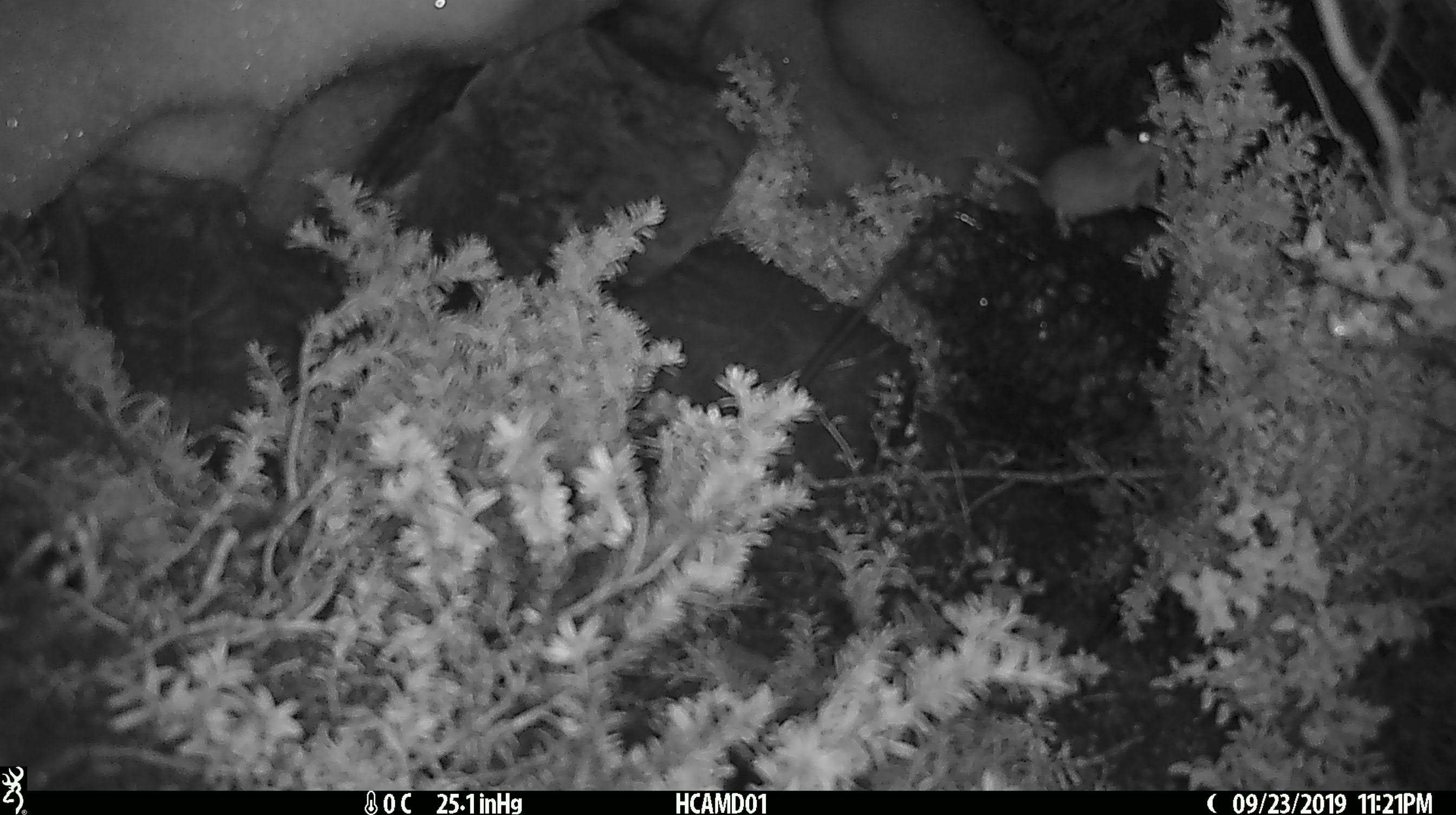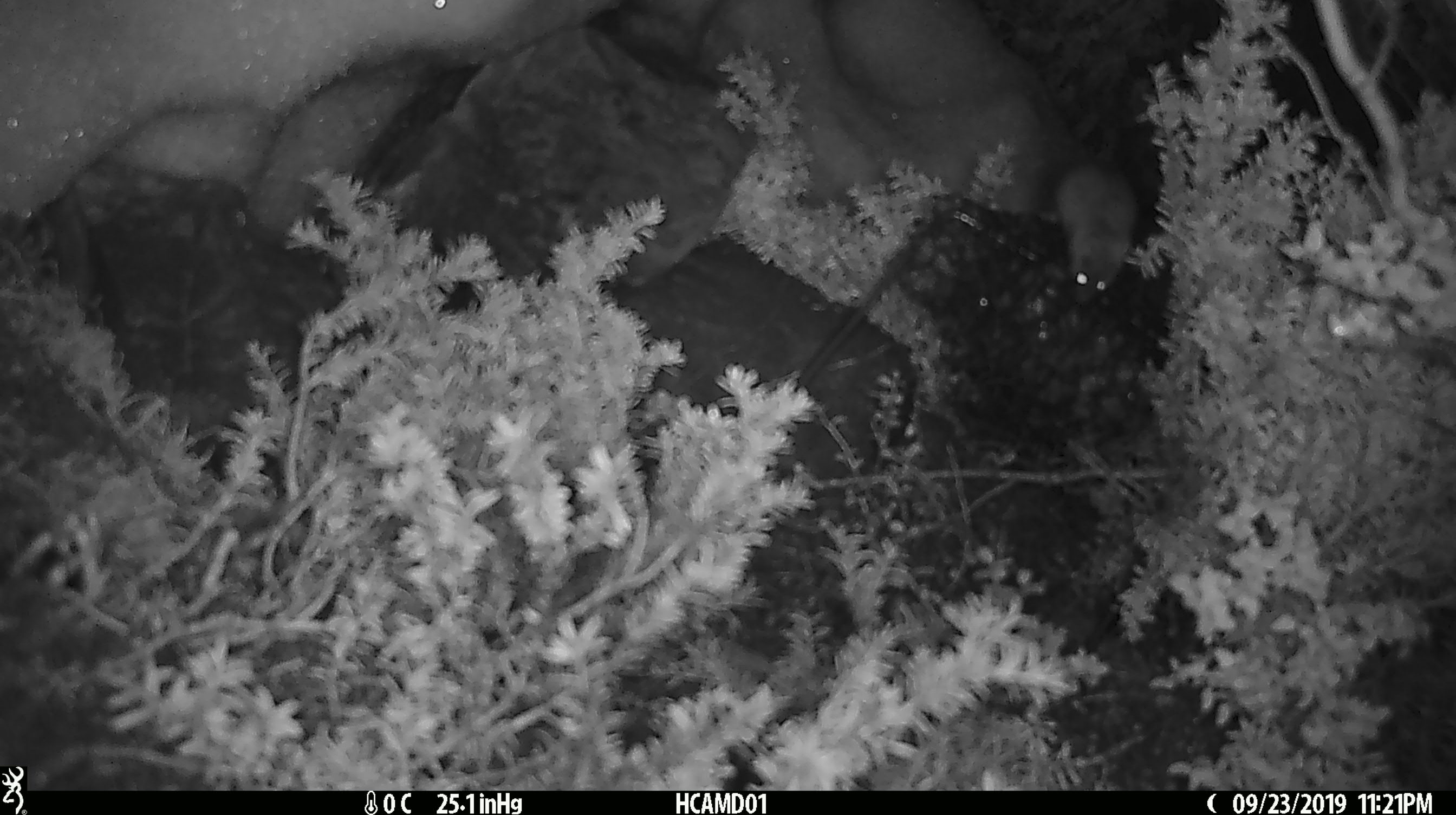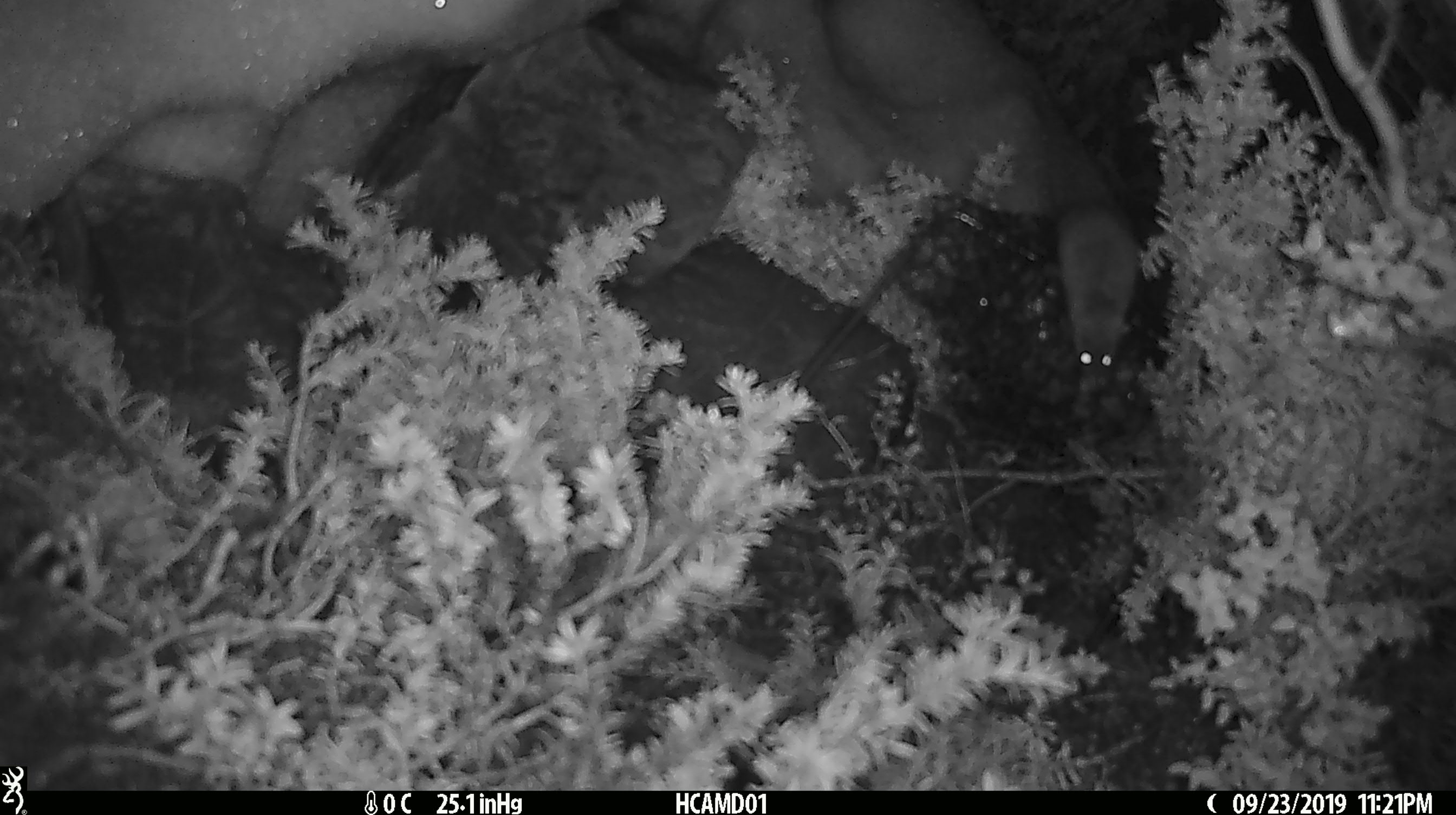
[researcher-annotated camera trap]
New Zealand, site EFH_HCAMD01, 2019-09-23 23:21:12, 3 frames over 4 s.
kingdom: Animalia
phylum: Chordata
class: Mammalia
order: Rodentia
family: Muridae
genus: Mus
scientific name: Mus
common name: mouse